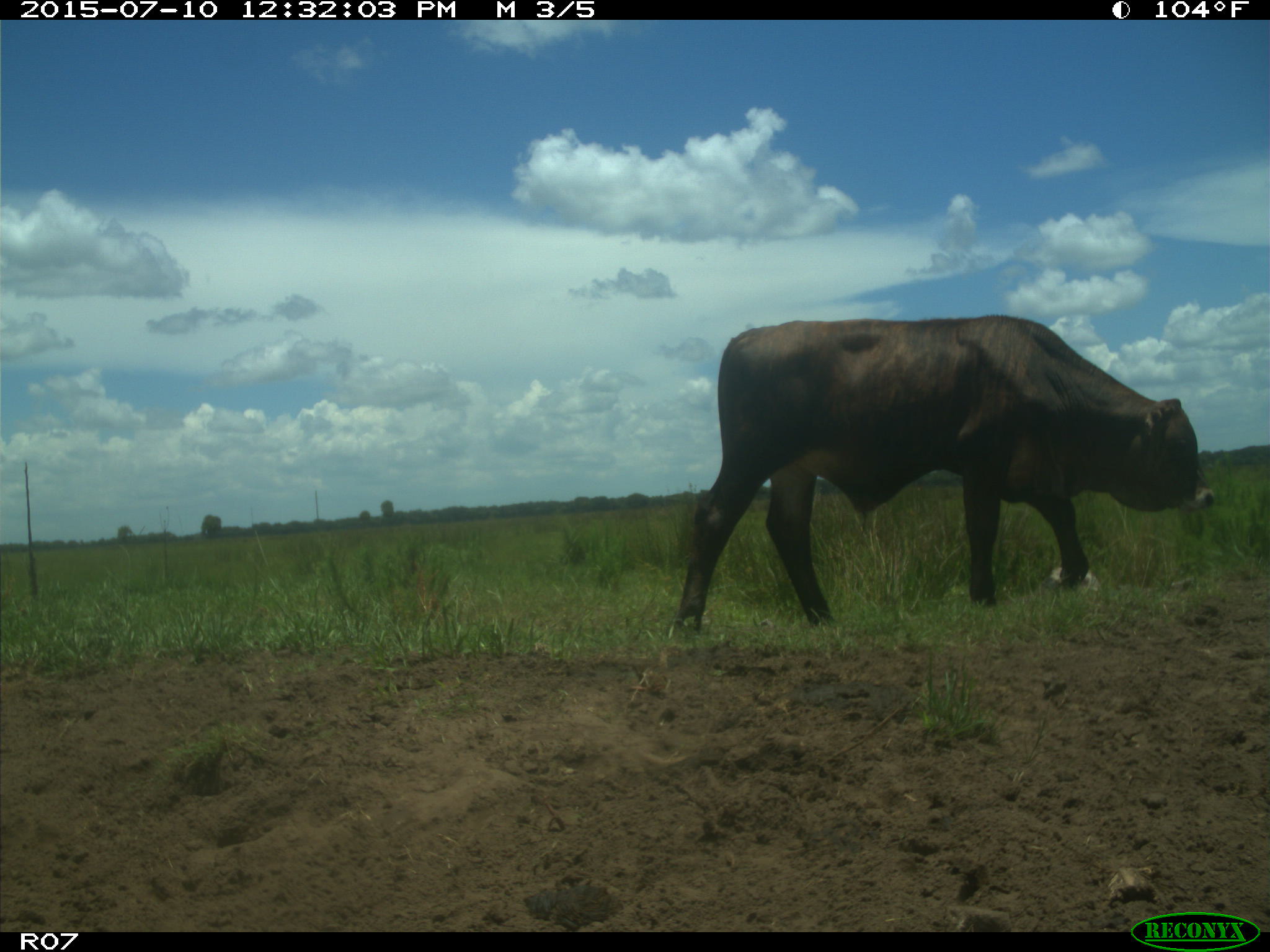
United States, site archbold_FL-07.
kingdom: Animalia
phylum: Chordata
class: Mammalia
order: Artiodactyla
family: Bovidae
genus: Bos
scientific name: Bos taurus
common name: domestic cow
Bos taurus (domestic cow).